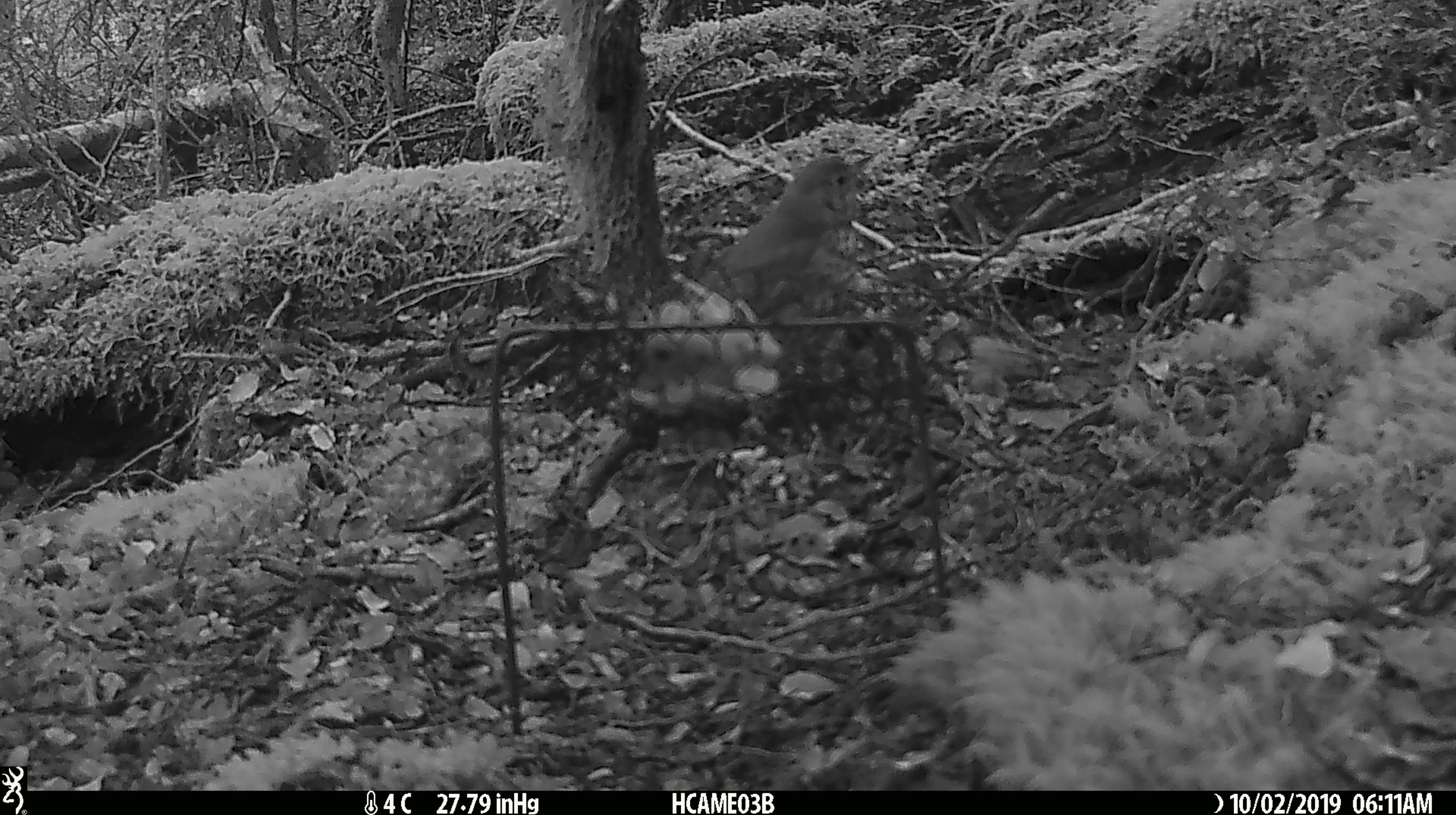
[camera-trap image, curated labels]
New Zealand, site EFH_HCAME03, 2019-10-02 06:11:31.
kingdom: Animalia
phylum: Chordata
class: Aves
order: Passeriformes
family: Turdidae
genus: Turdus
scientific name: Turdus philomelos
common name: song thrush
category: thrush